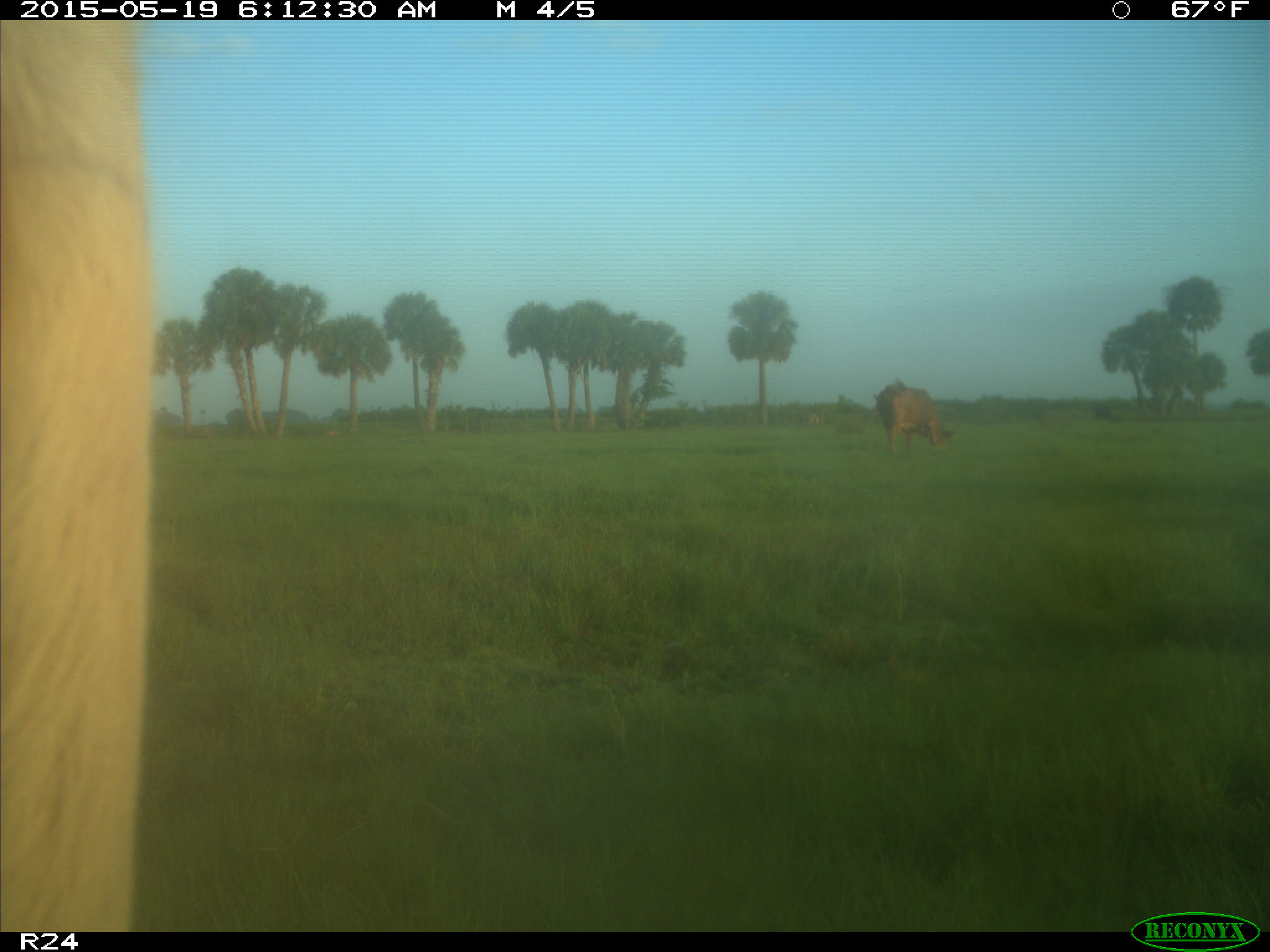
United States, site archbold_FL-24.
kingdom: Animalia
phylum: Chordata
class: Mammalia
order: Artiodactyla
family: Bovidae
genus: Bos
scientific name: Bos taurus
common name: domestic cow